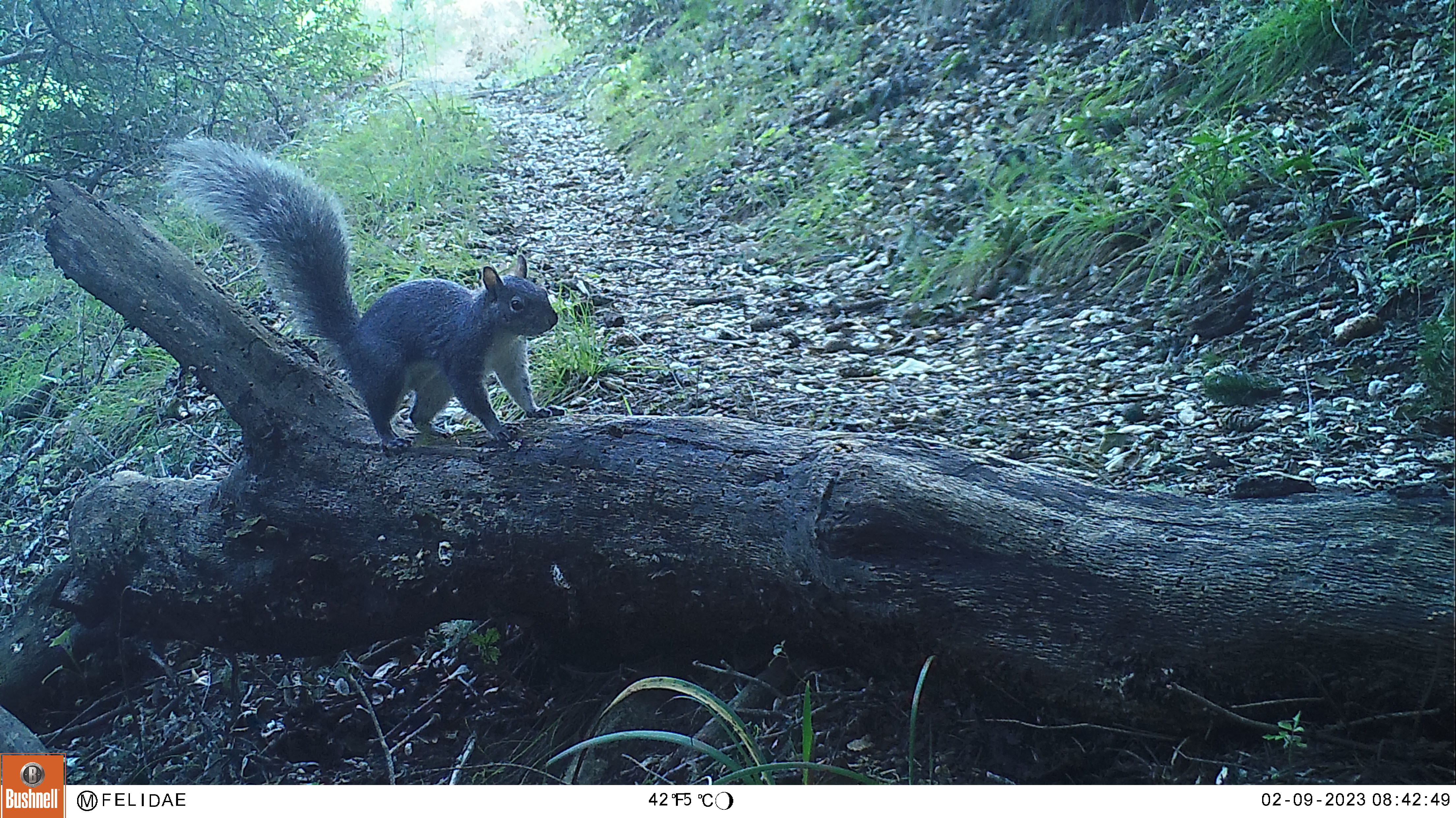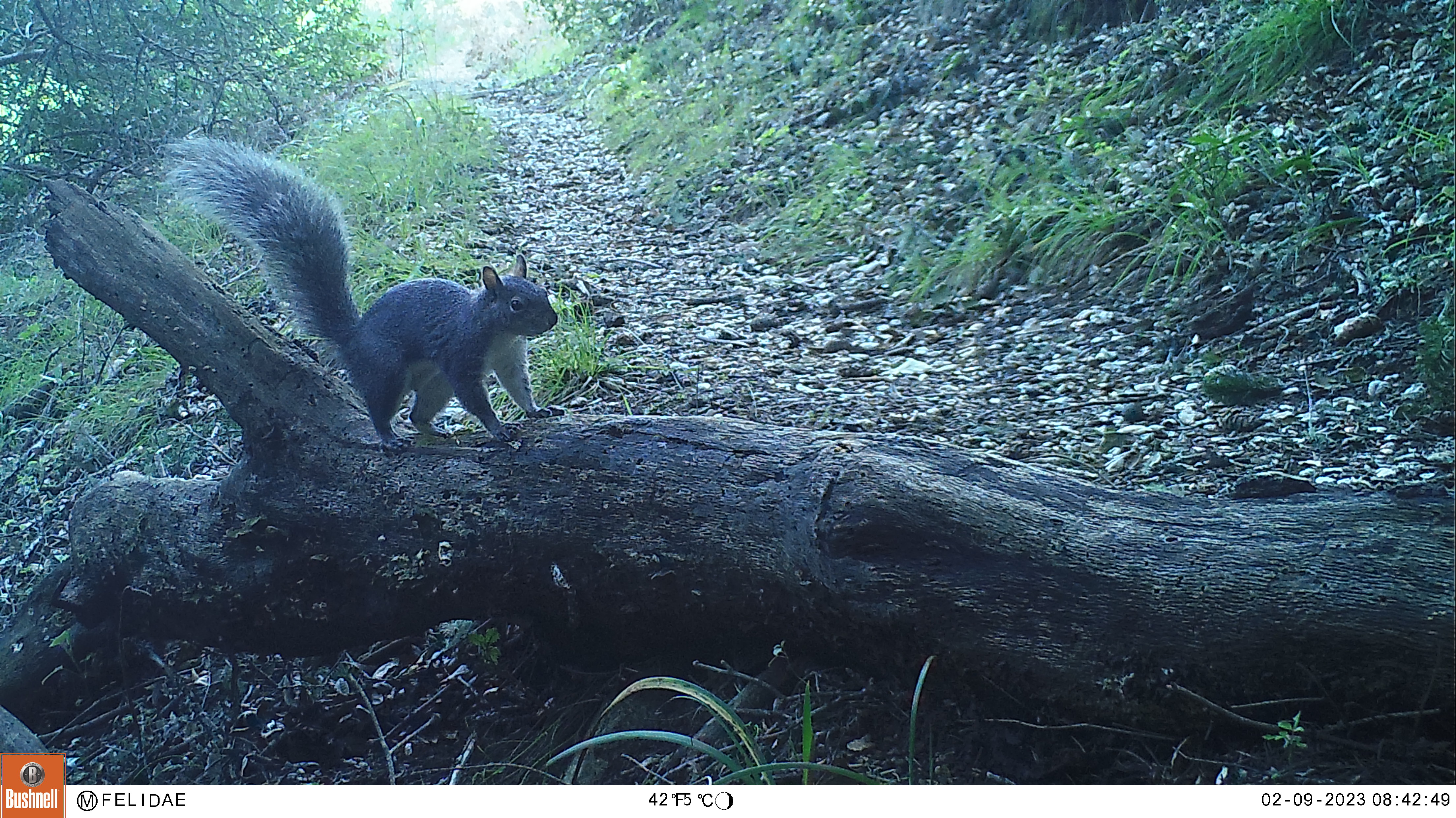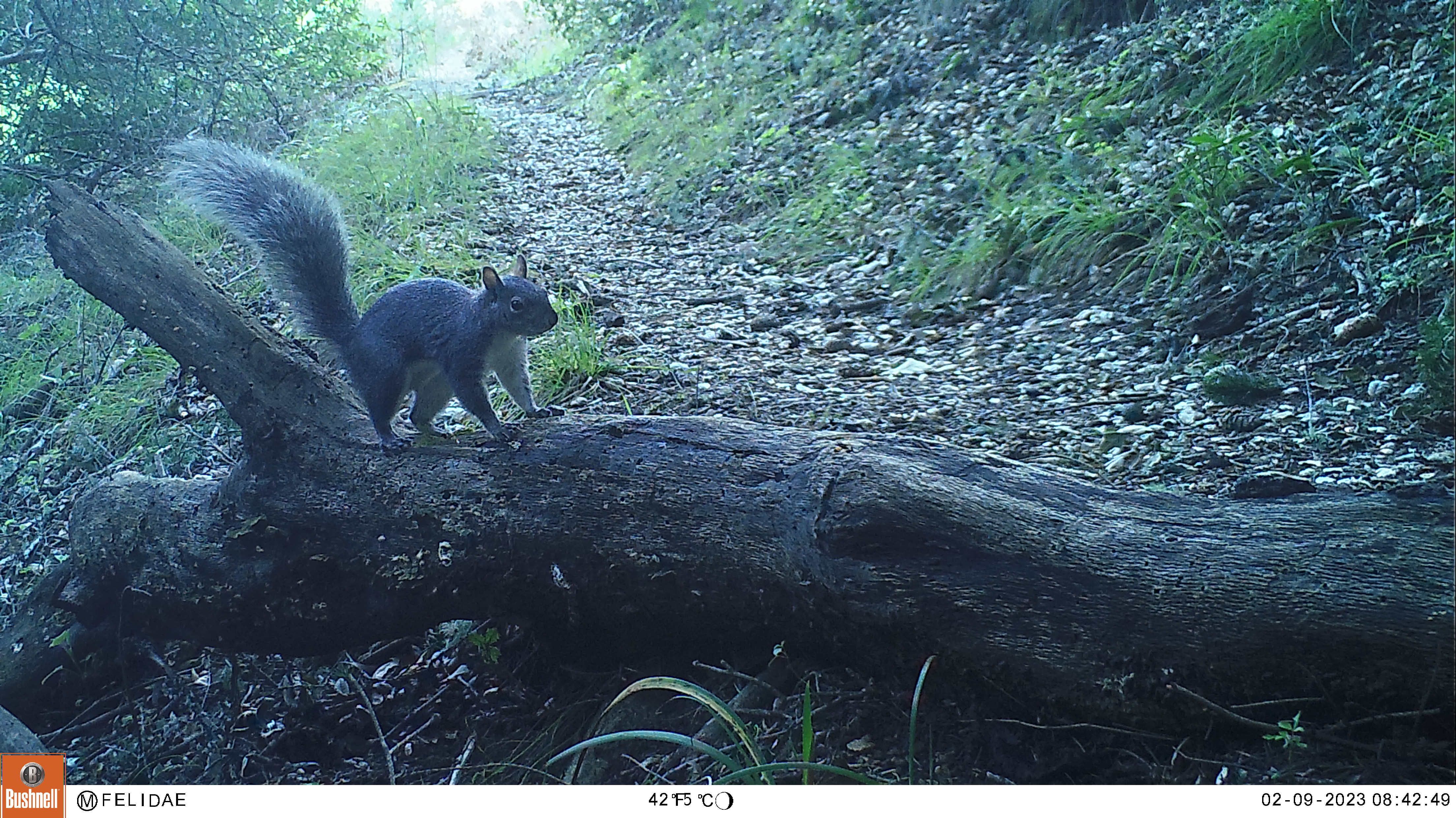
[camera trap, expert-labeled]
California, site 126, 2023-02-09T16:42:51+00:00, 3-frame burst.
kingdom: Animalia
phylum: Chordata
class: Mammalia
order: Rodentia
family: Sciuridae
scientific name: Sciuridae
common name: squirrel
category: unknown squirrel